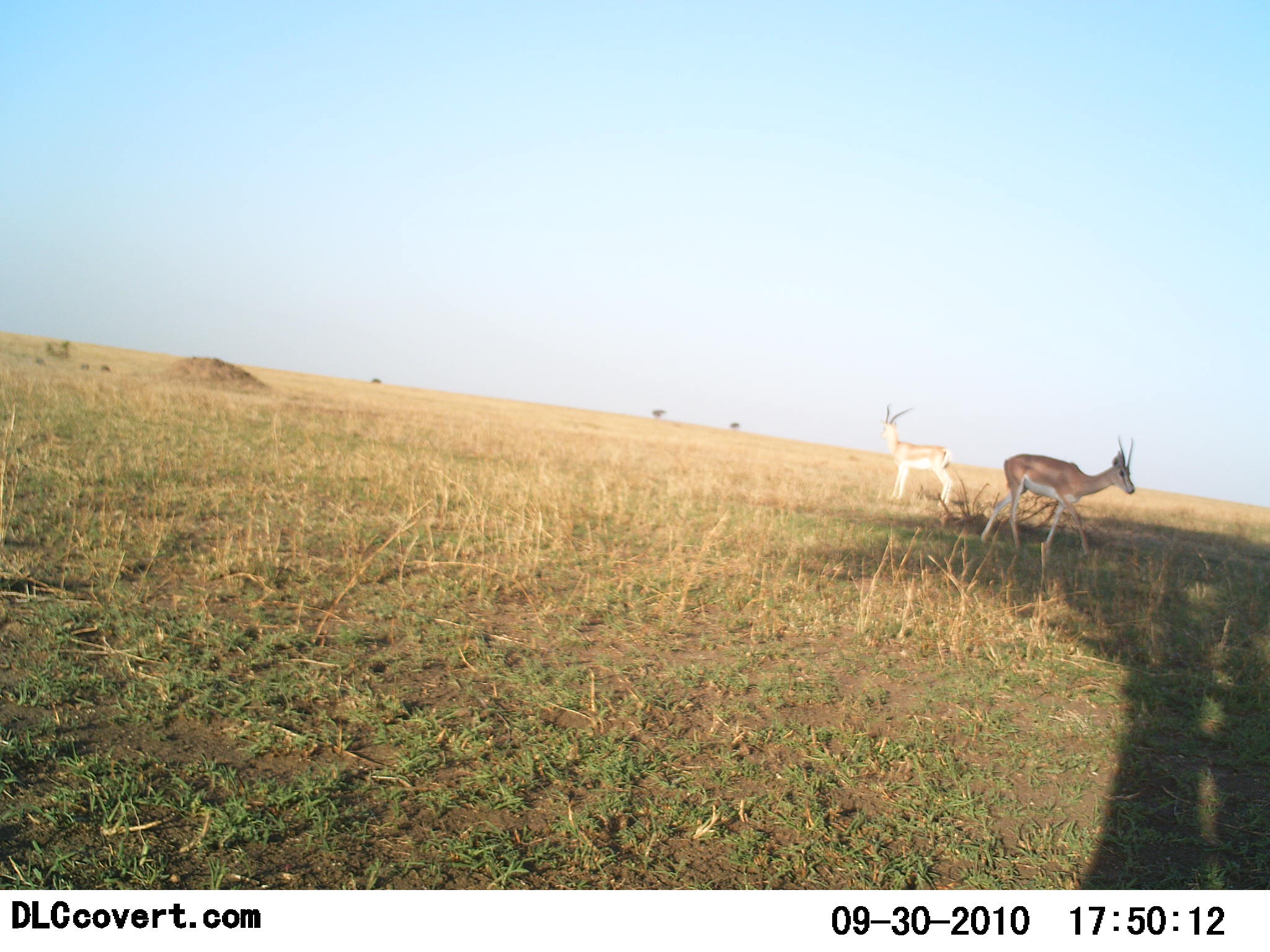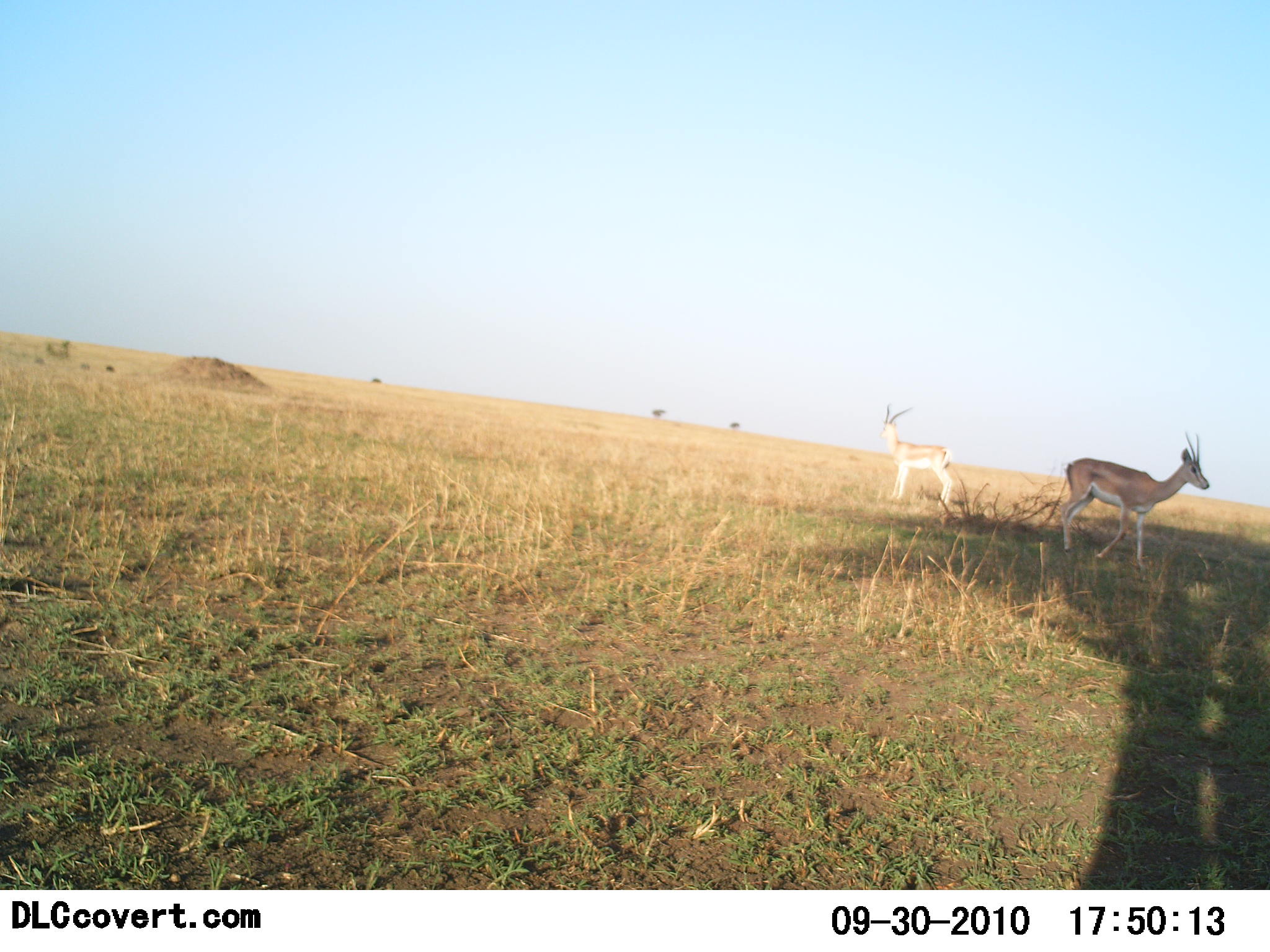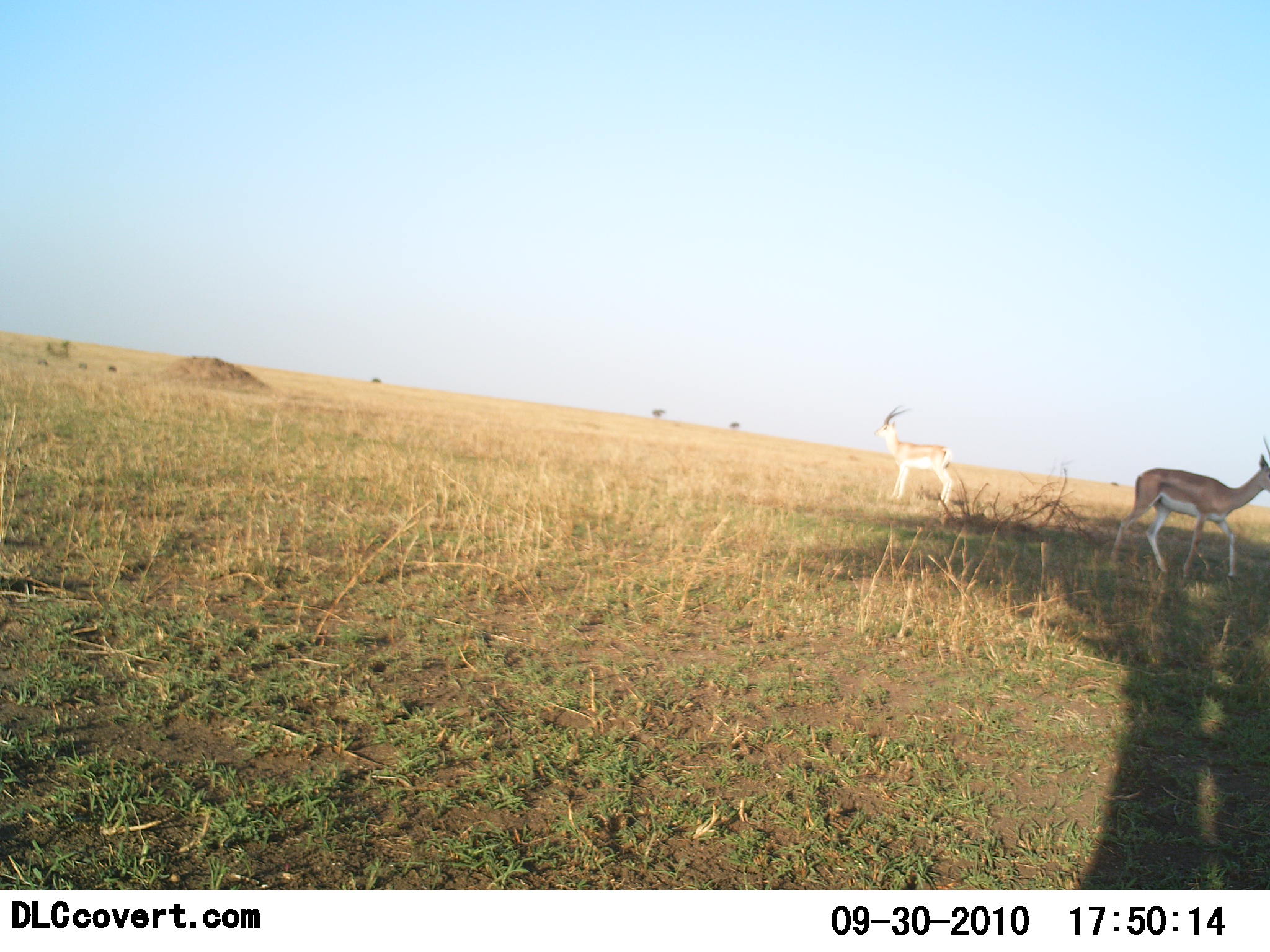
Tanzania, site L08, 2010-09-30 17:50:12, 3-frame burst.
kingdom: Animalia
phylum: Chordata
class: Mammalia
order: Artiodactyla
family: Bovidae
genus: Nanger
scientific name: Nanger granti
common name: grant's gazelle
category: gazellegrants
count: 2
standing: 100%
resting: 0%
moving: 67%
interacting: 0%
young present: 0%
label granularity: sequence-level